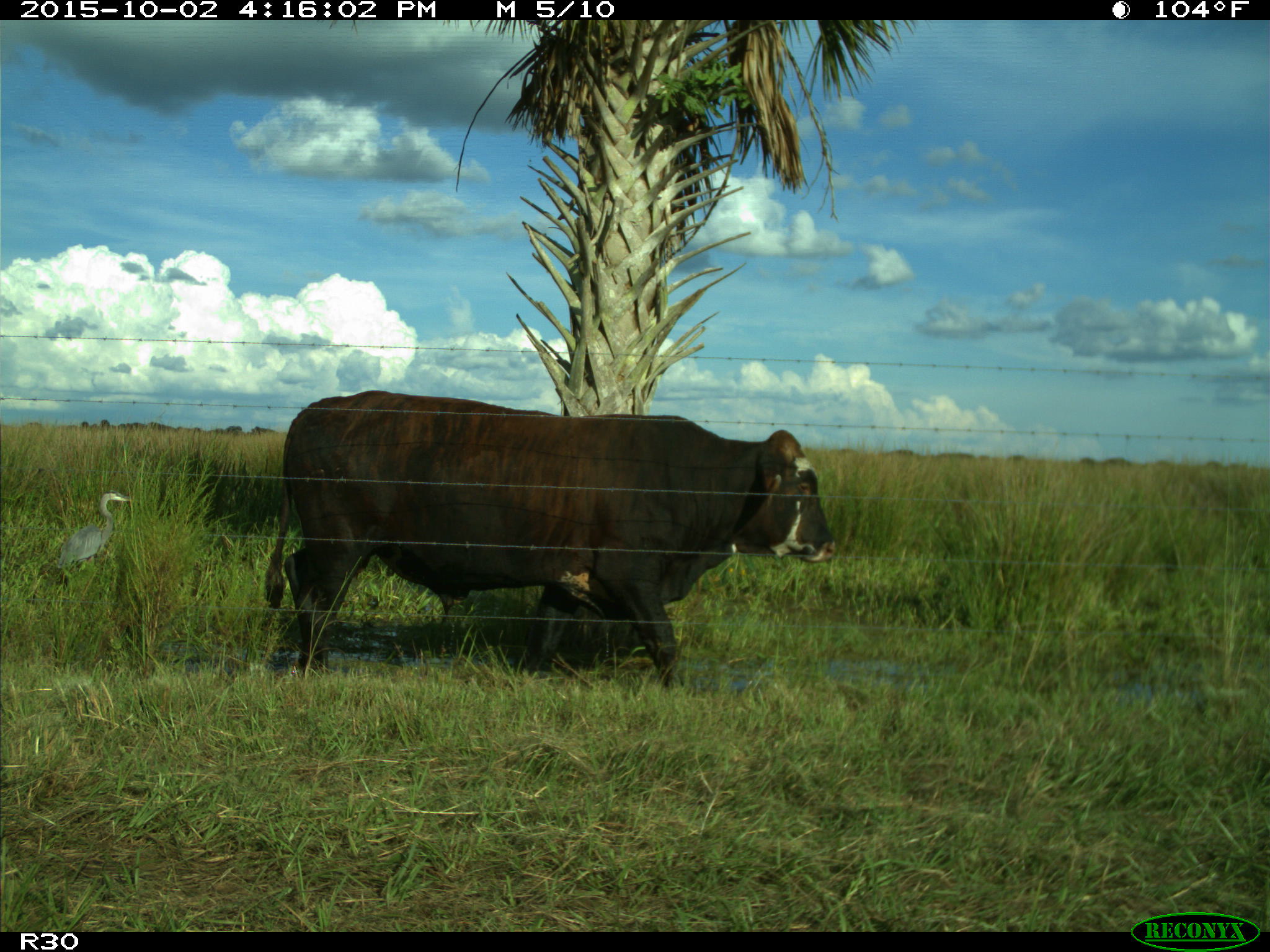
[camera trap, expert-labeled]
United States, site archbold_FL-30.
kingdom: Animalia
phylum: Chordata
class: Mammalia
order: Artiodactyla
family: Bovidae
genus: Bos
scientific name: Bos taurus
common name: domestic cow